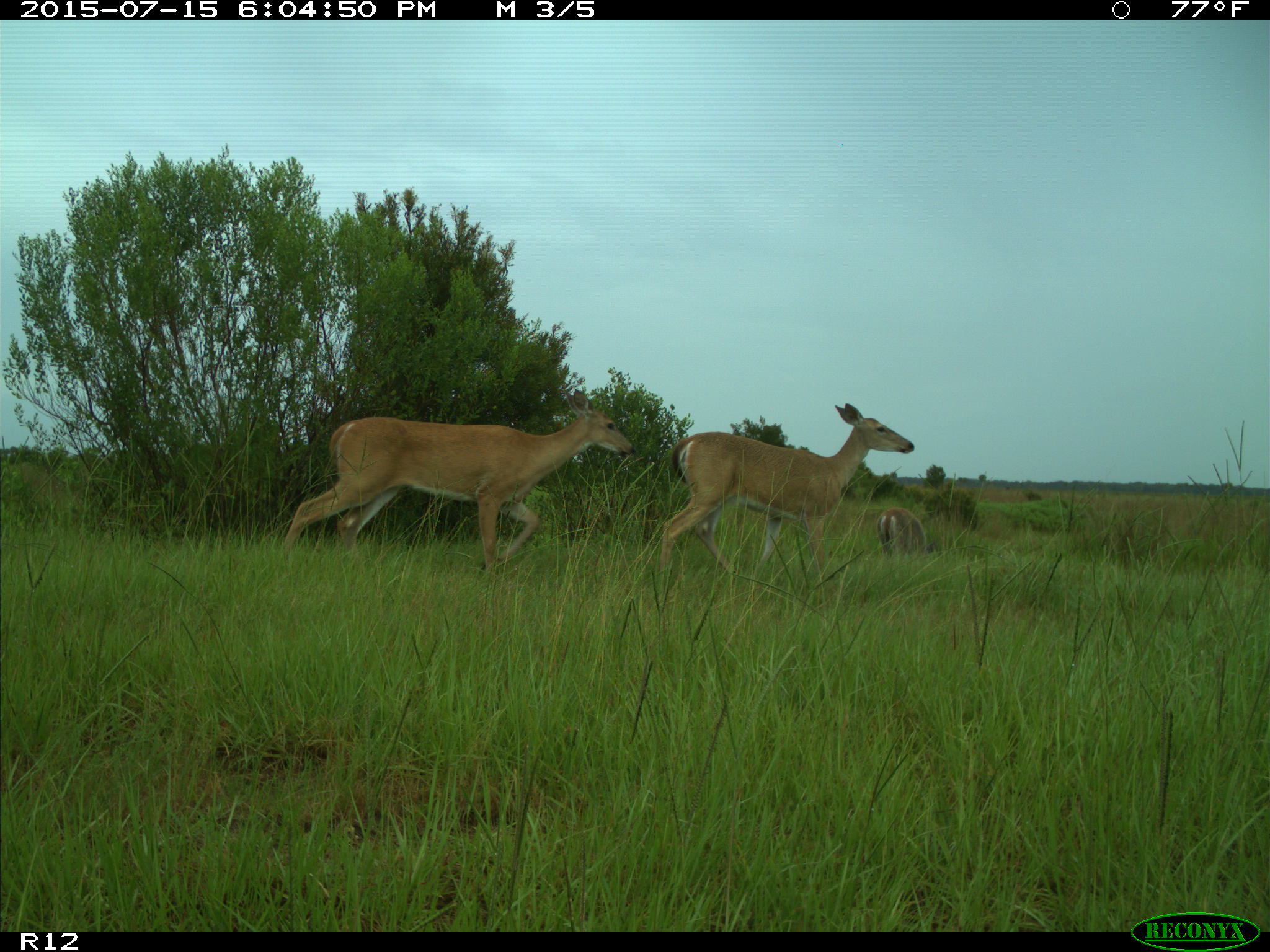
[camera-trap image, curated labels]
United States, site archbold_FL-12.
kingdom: Animalia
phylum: Chordata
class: Mammalia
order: Artiodactyla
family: Cervidae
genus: Odocoileus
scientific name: Odocoileus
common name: deer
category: unidentified deer